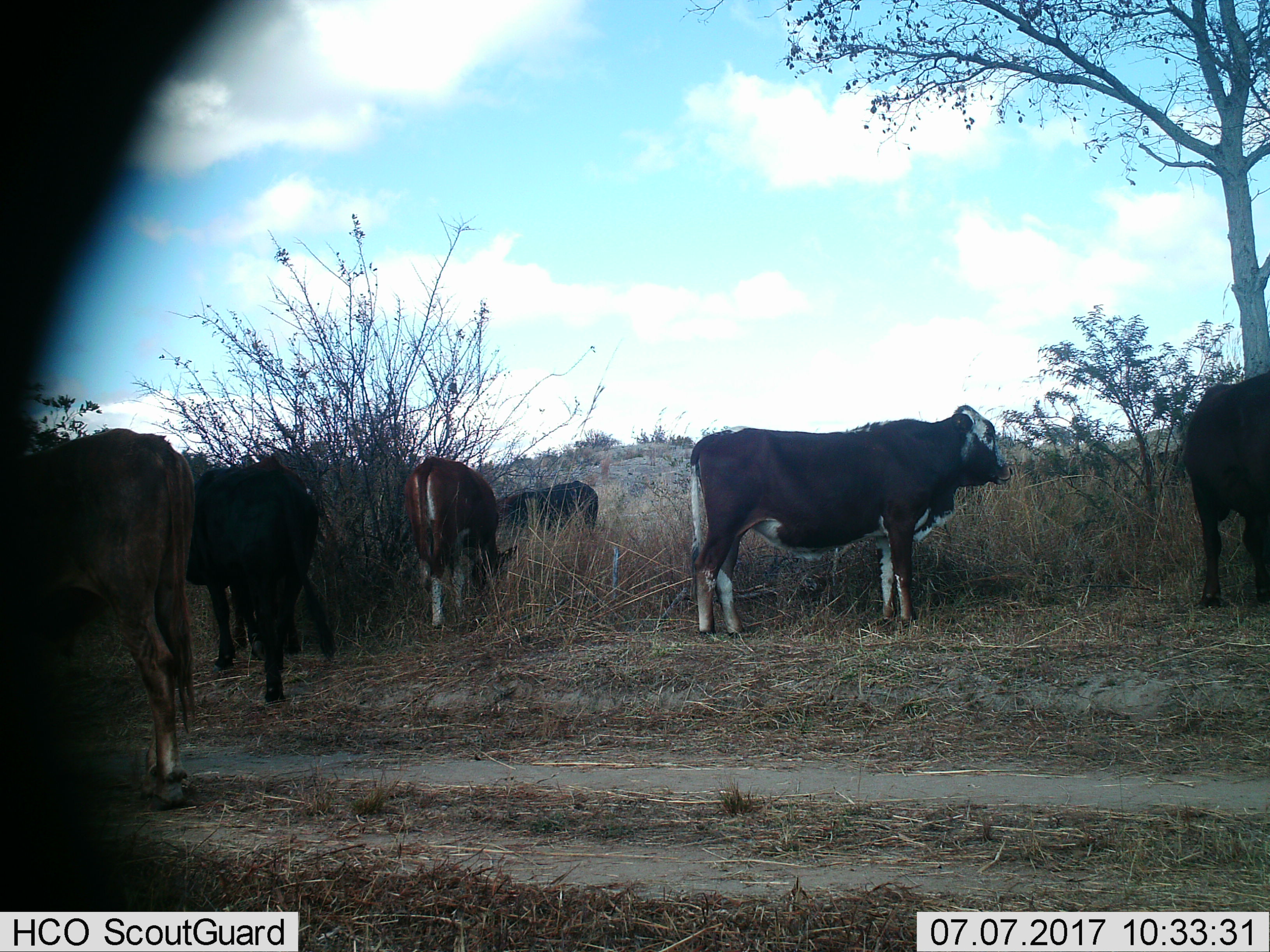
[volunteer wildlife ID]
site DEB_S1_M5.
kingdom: Animalia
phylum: Chordata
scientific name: Vertebrata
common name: domestic animal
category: domesticanimal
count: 7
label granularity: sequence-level